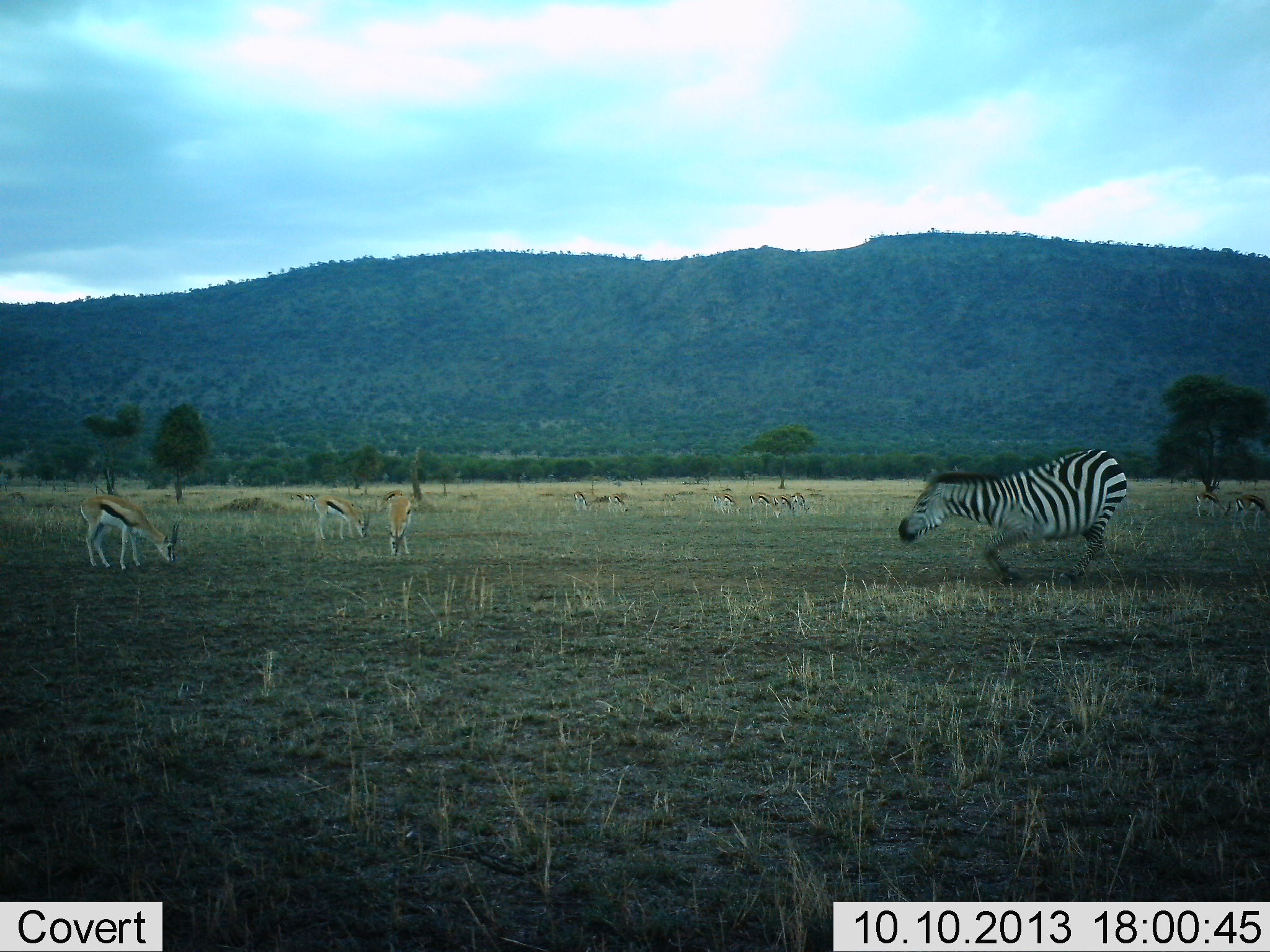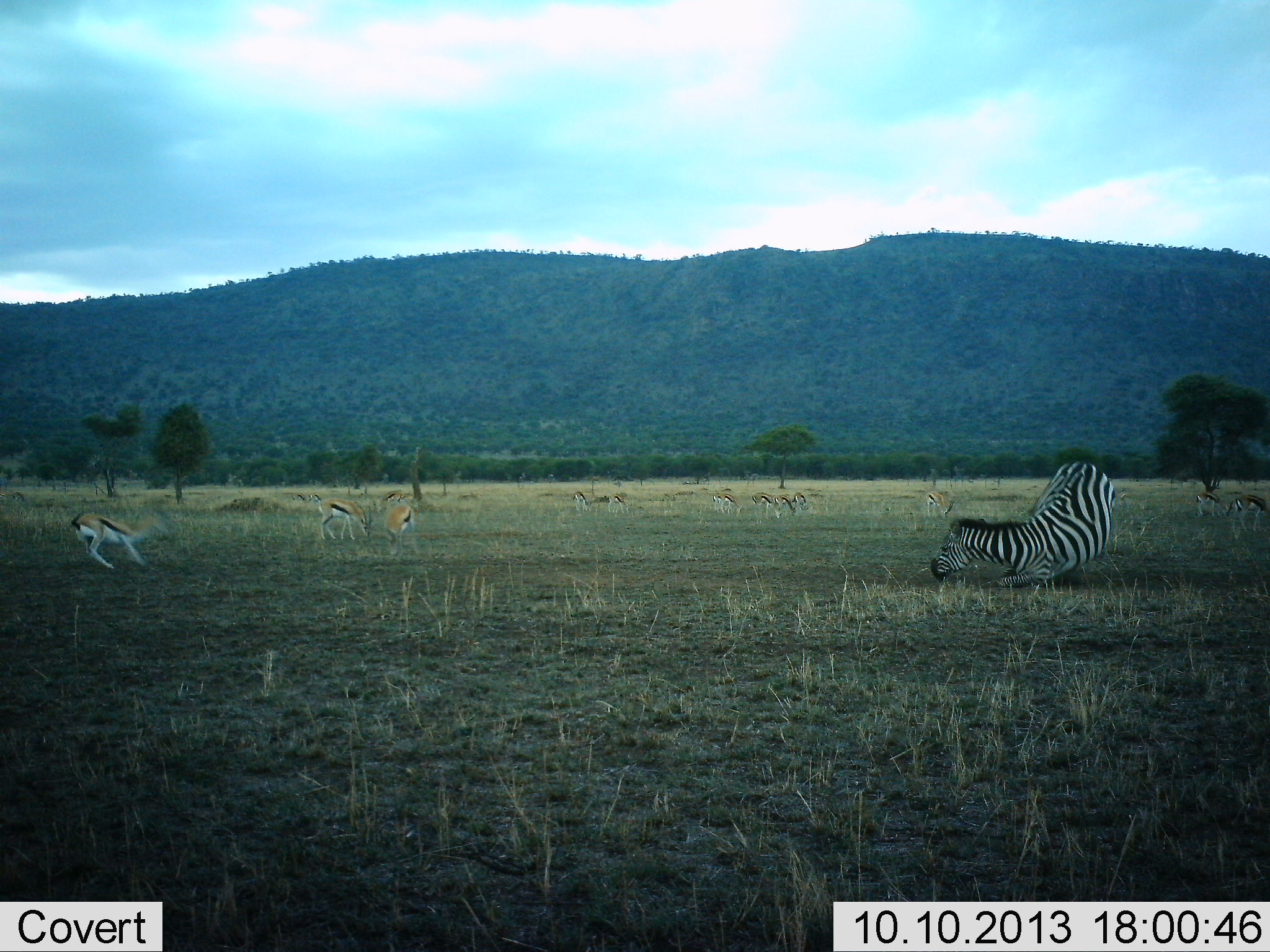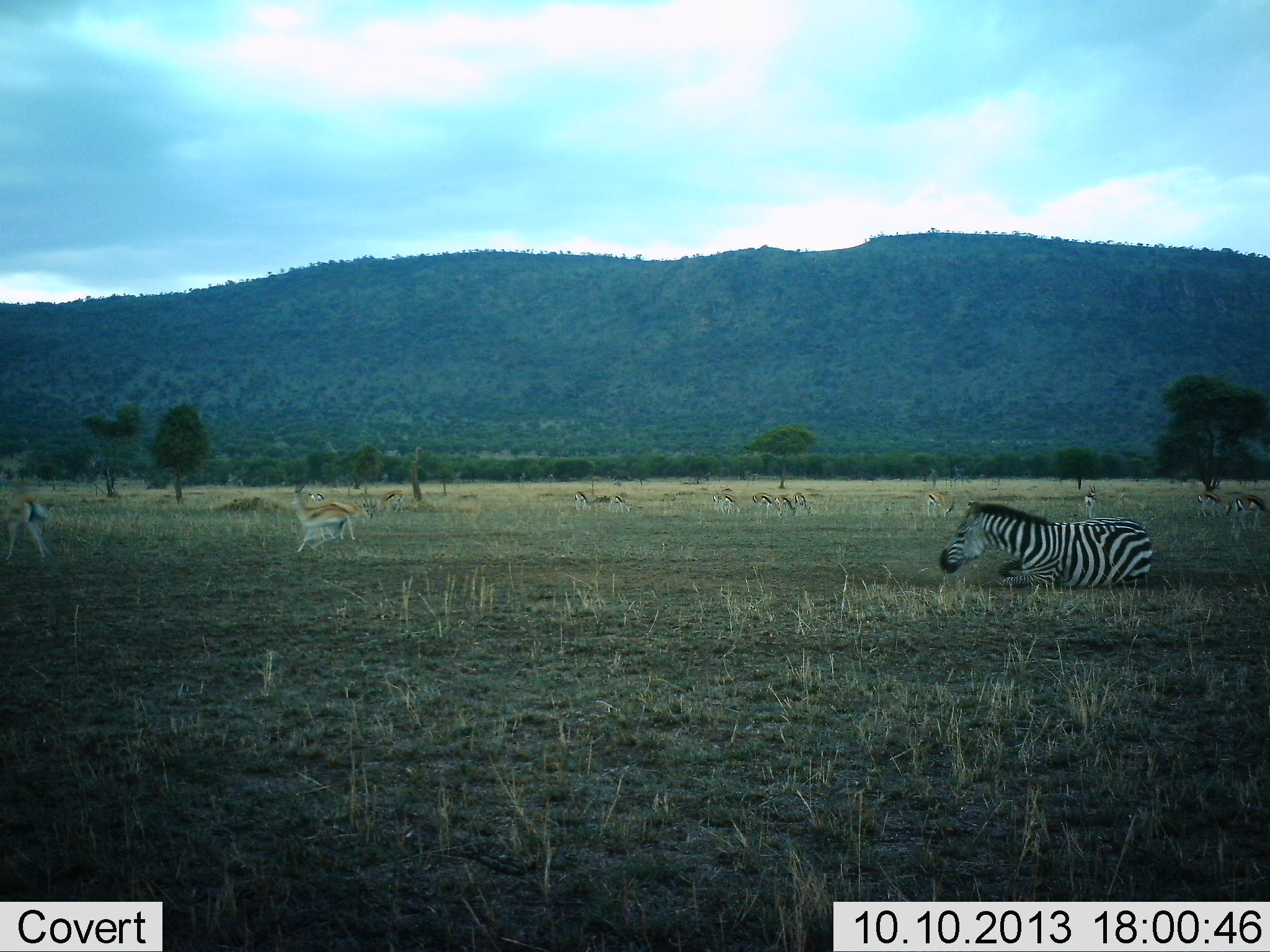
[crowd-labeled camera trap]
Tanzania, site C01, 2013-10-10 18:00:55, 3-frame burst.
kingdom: Animalia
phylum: Chordata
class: Mammalia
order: Artiodactyla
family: Bovidae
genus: Eudorcas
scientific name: Eudorcas thomsonii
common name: thomson's gazelle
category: gazellethomsons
Gazellethomsons (thomson's gazelle) (Eudorcas thomsonii), count 11-50. Behavior (volunteer vote fractions): standing 38%, resting 4%, moving 92%, interacting 27%. Young present (vote fraction): 0%. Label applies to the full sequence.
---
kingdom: Animalia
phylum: Chordata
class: Mammalia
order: Perissodactyla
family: Equidae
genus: Equus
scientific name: Equus quagga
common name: plains zebra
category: zebra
Zebra (plains zebra) (Equus quagga), count 1. Behavior (volunteer vote fractions): standing 15%, resting 52%, moving 44%, interacting 15%. Young present (vote fraction): 0%. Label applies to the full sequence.